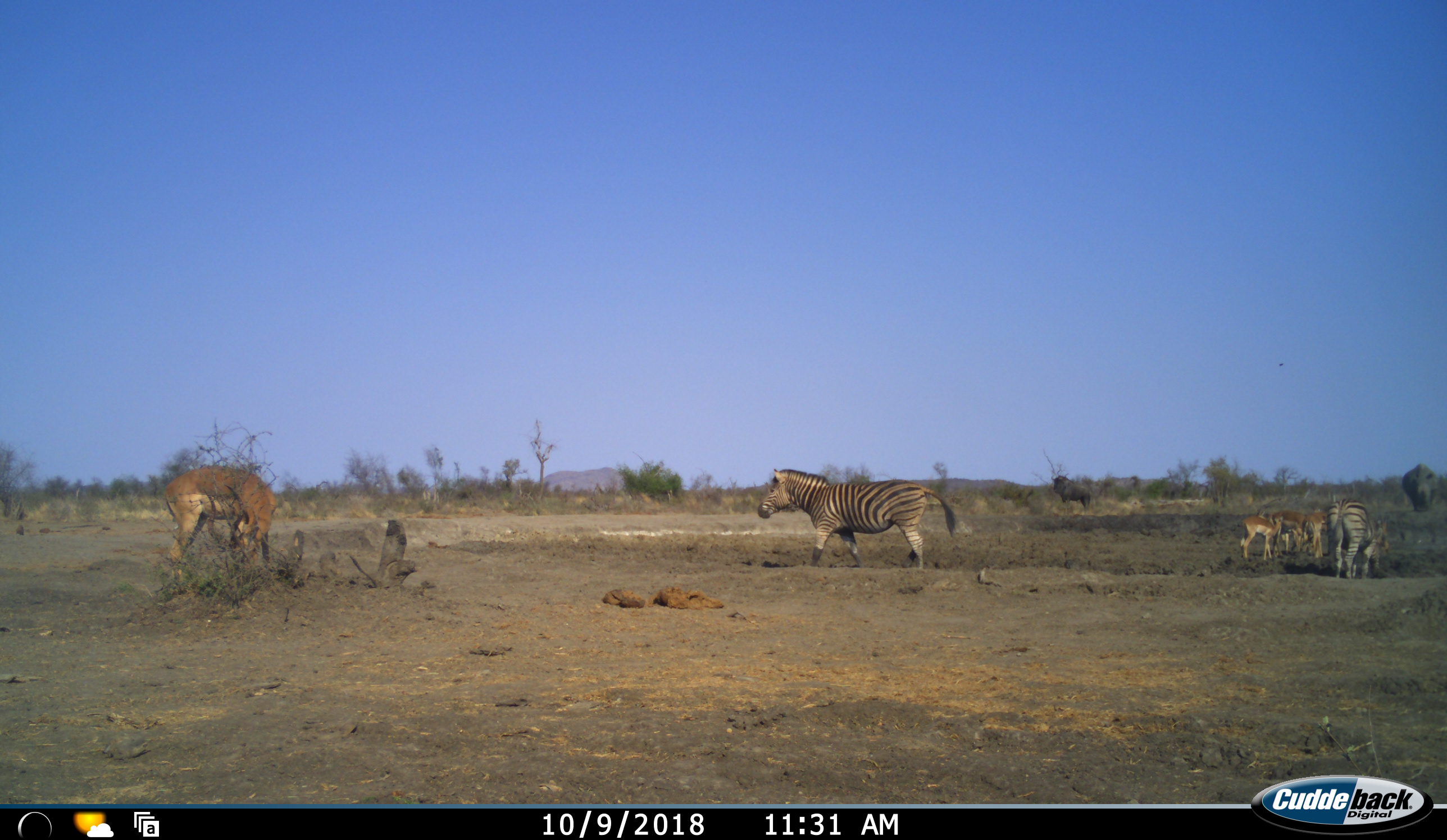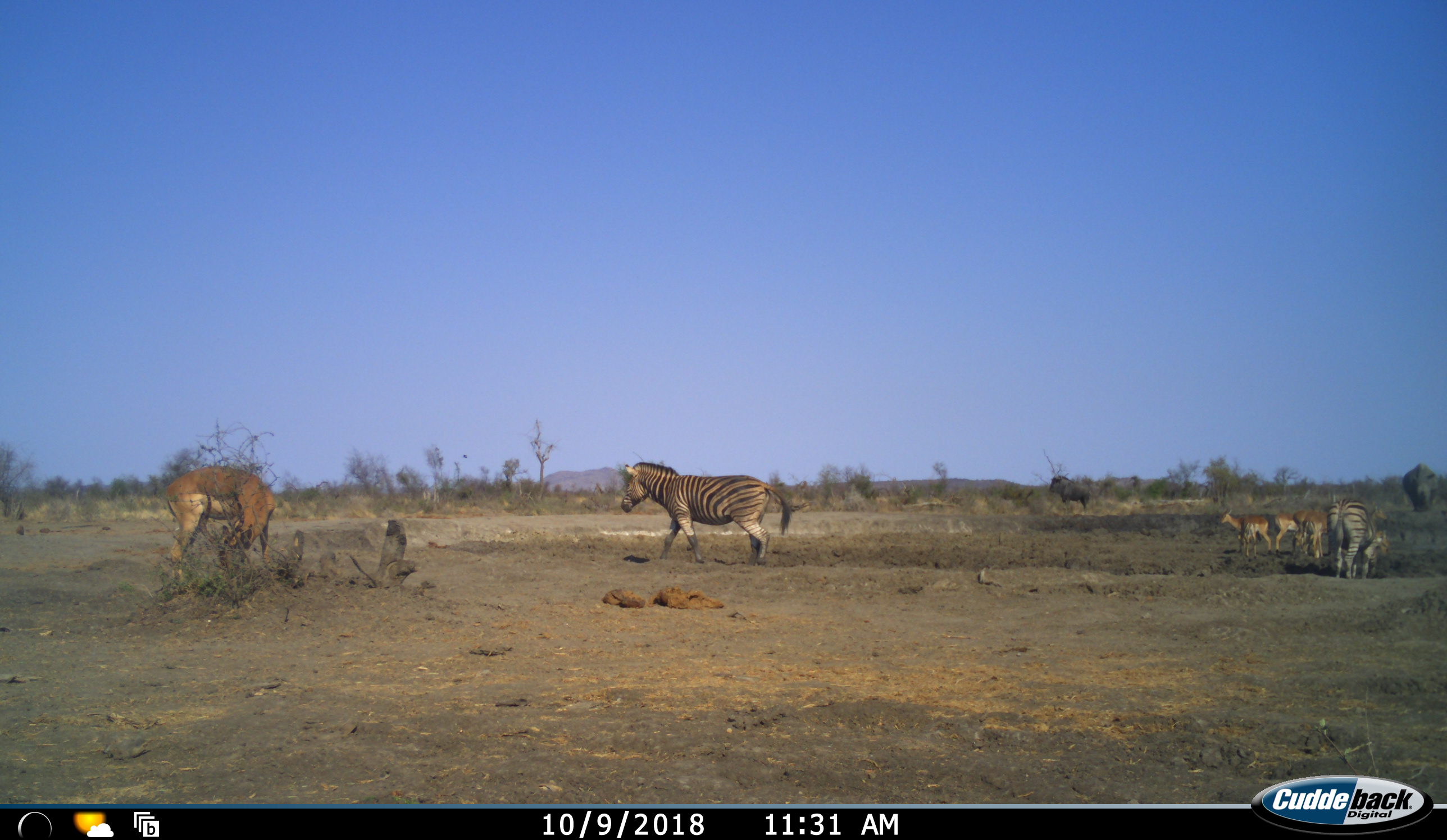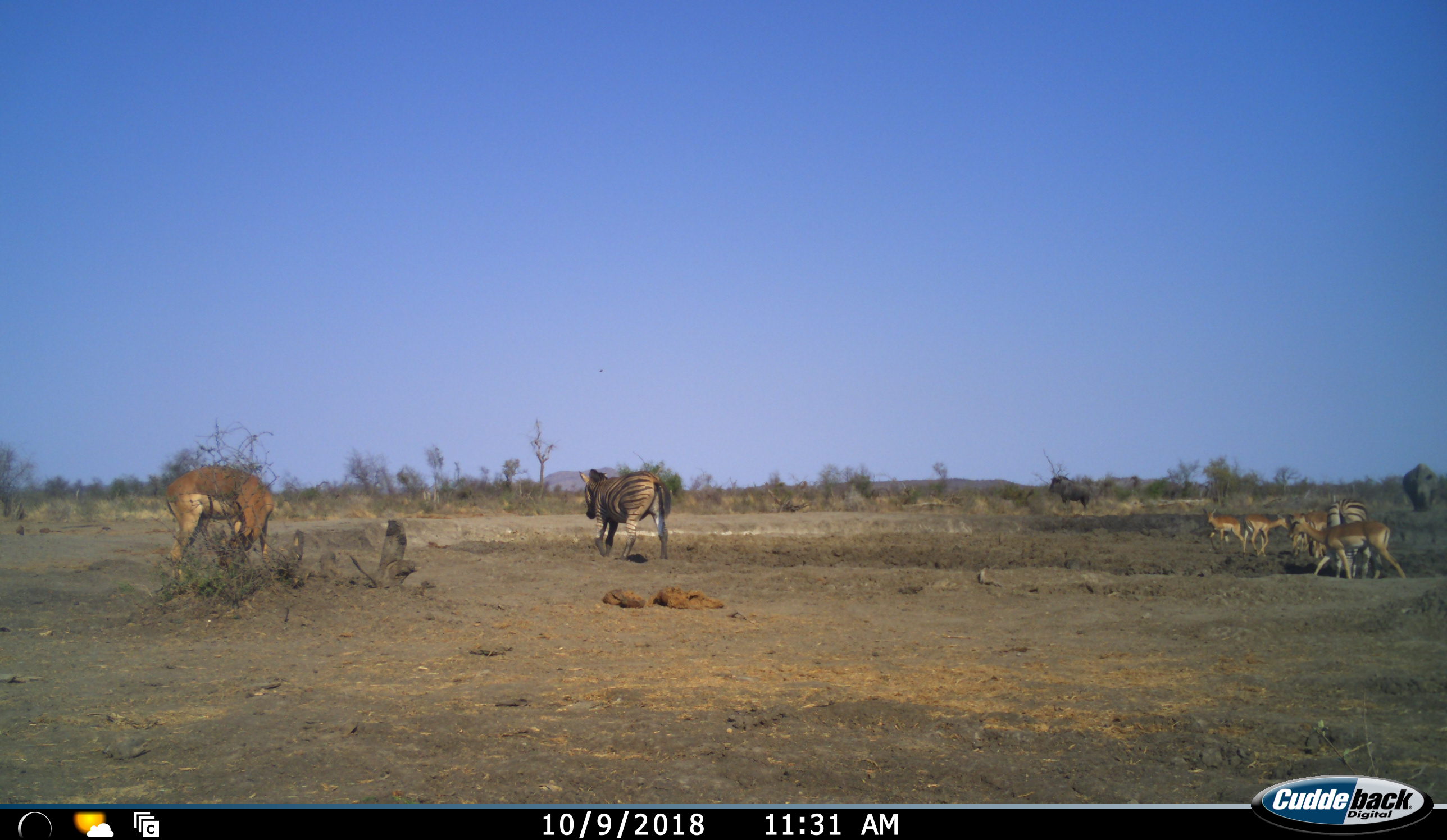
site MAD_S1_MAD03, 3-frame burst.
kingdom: Animalia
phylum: Chordata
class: Mammalia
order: Artiodactyla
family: Bovidae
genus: Aepyceros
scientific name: Aepyceros melampus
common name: impala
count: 5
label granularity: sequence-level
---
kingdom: Animalia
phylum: Chordata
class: Mammalia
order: Artiodactyla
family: Bovidae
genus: Connochaetes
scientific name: Connochaetes taurinus taurinus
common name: blue wildebeest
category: wildebeestblue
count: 1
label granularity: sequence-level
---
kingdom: Animalia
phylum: Chordata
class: Mammalia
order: Perissodactyla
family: Equidae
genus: Equus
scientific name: Equus quagga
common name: plains zebra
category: zebraplains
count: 2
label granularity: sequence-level